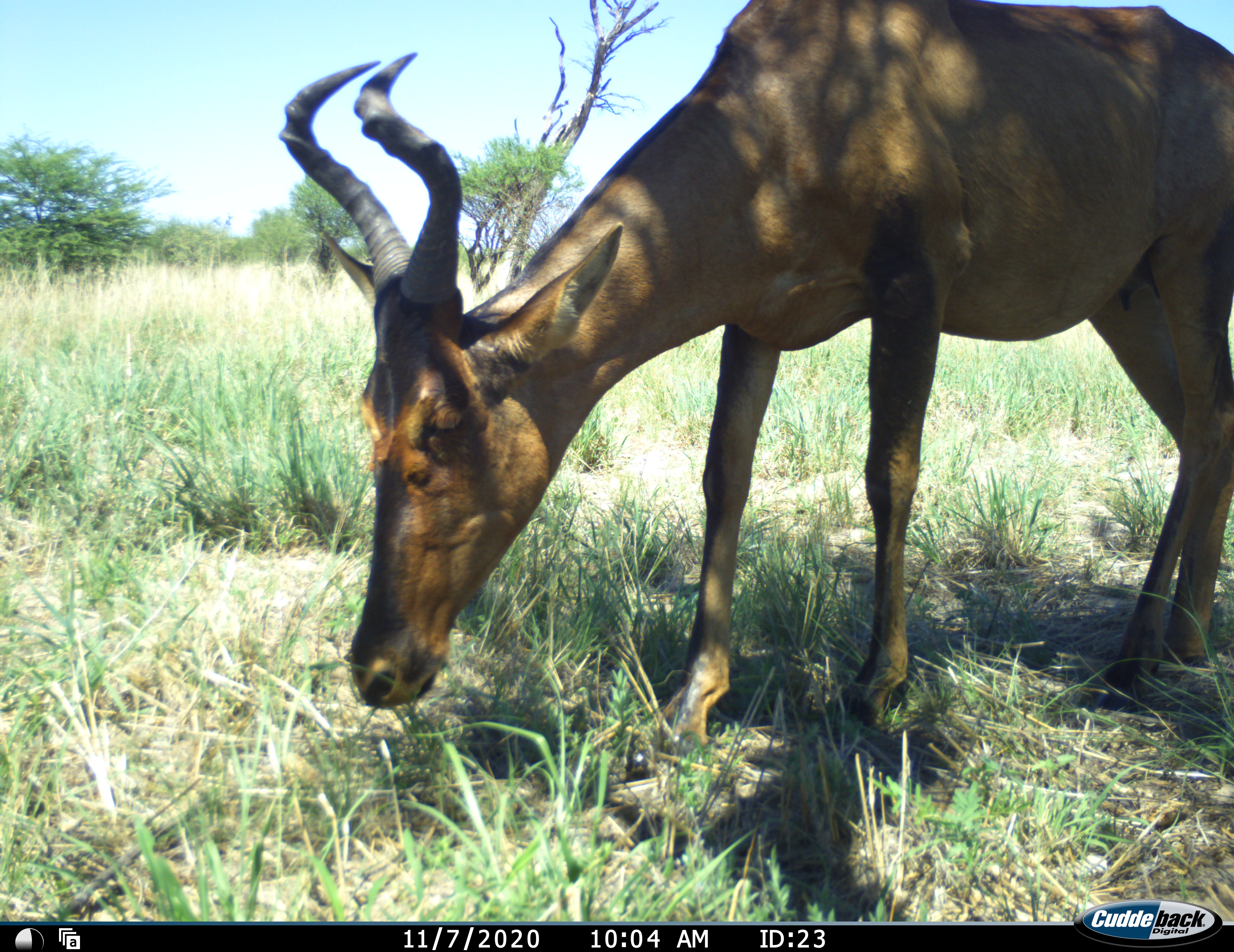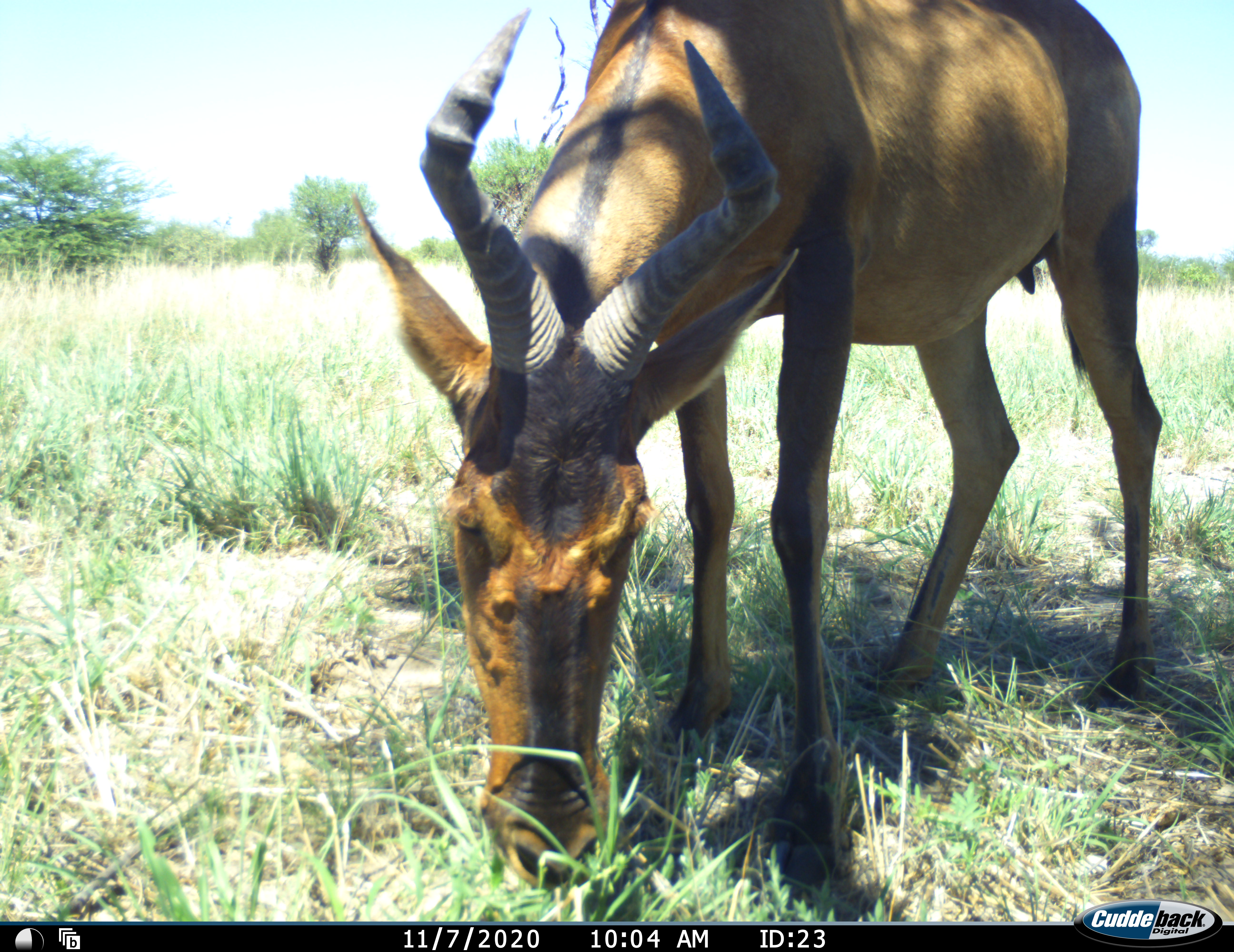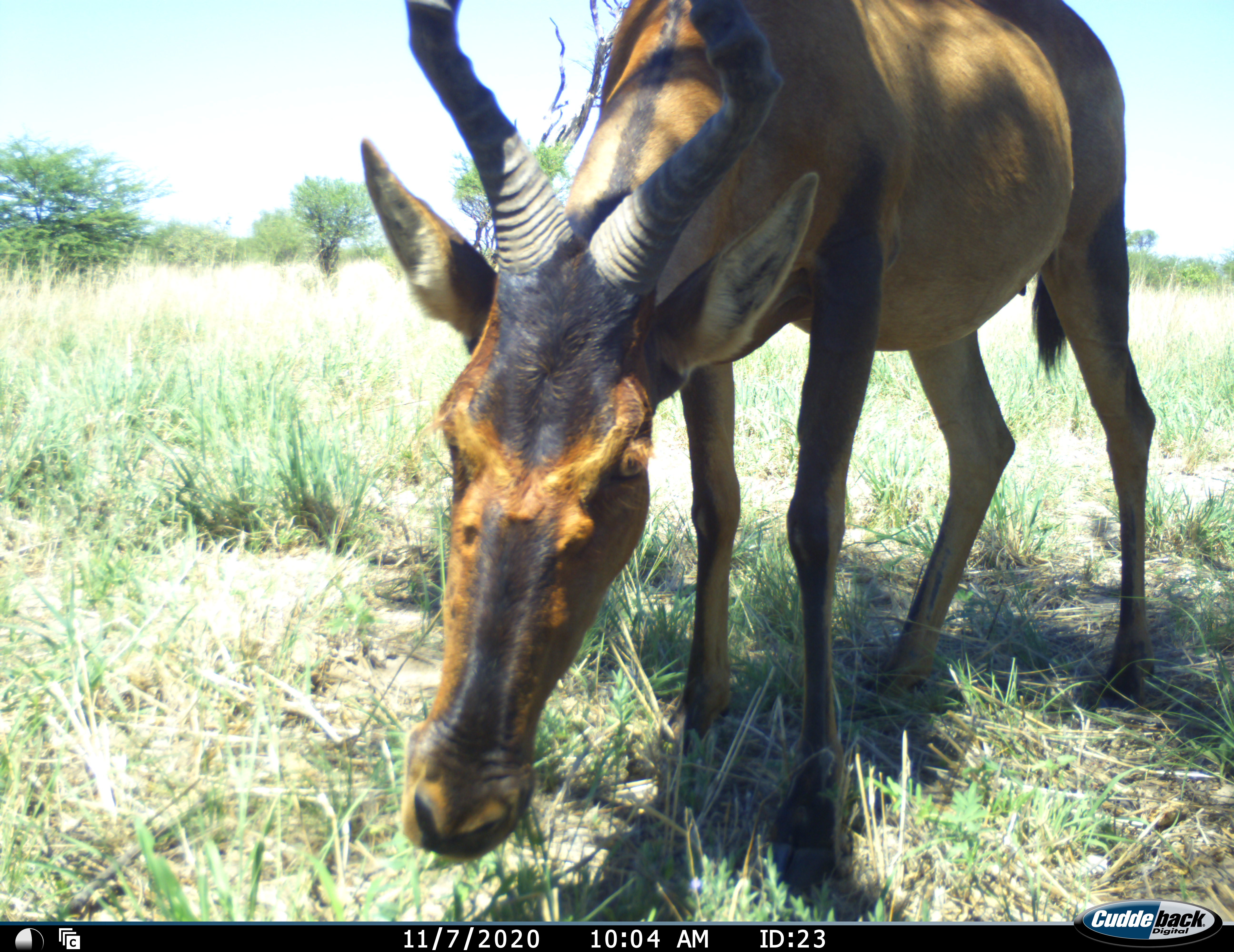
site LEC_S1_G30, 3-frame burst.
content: unidentified animal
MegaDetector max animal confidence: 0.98